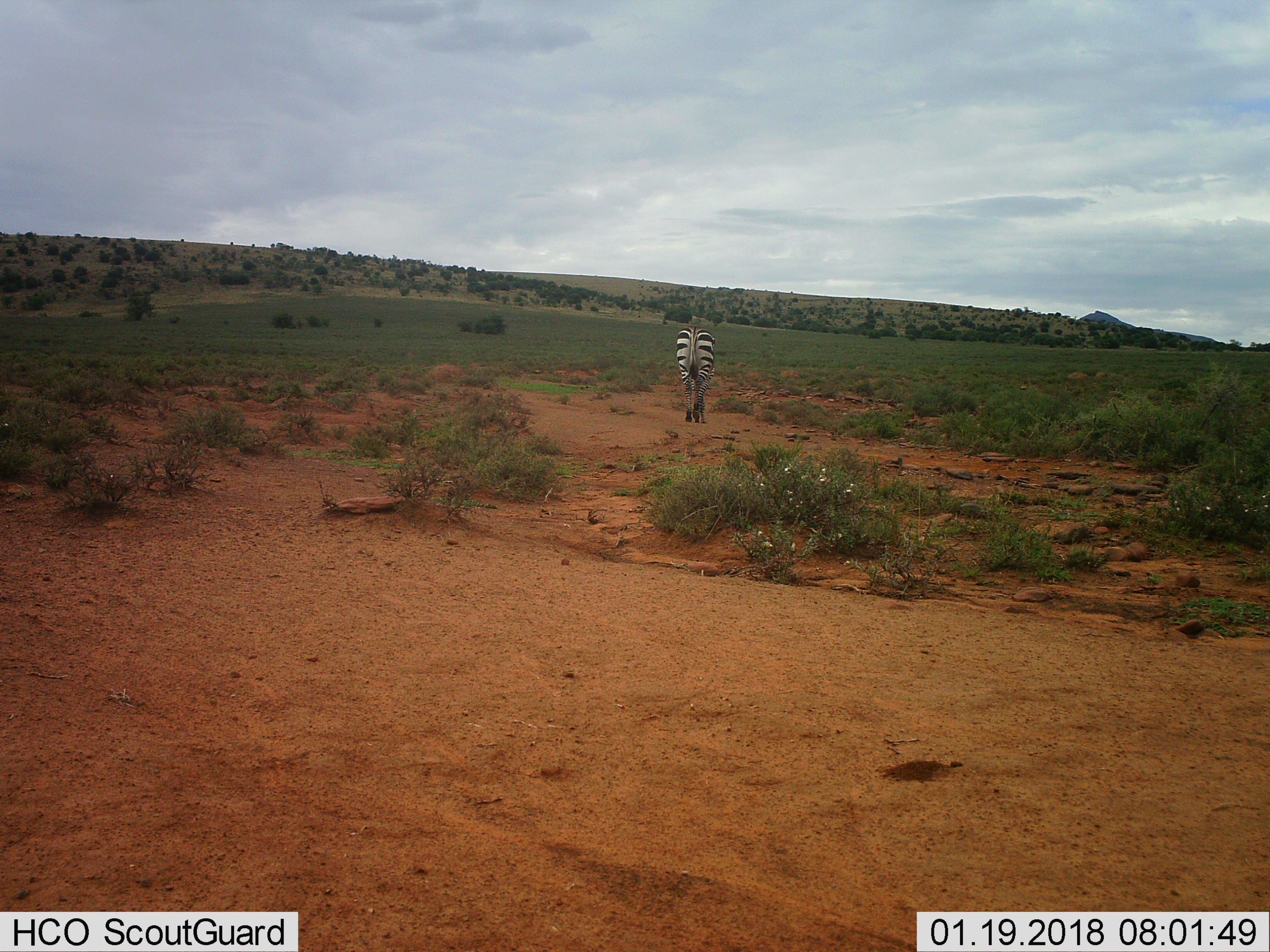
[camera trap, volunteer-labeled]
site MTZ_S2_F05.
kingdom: Animalia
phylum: Chordata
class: Mammalia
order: Perissodactyla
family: Equidae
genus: Equus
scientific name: Equus zebra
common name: mountain zebra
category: zebramountain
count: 1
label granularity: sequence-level